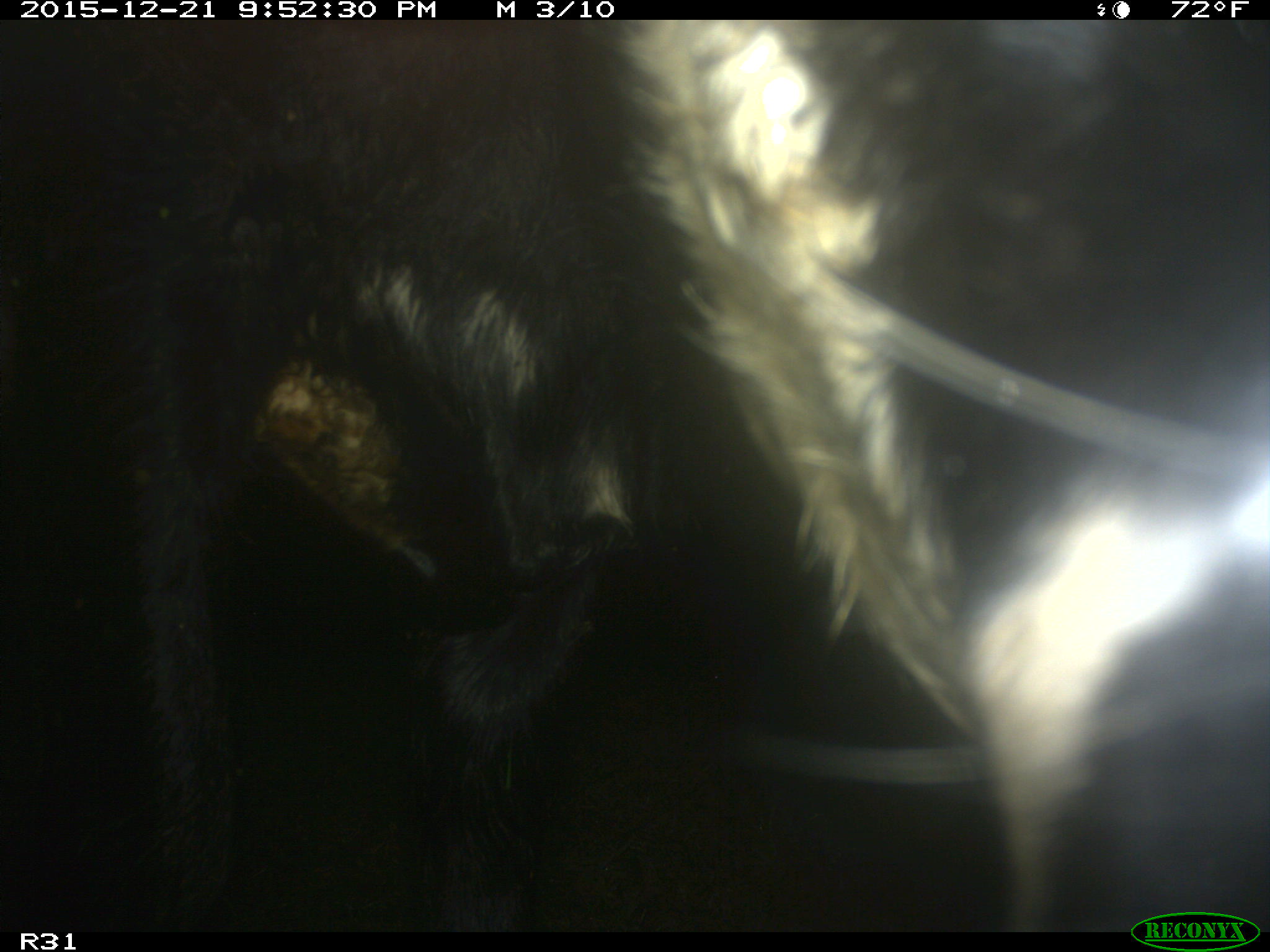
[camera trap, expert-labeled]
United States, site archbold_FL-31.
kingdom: Animalia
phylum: Chordata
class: Mammalia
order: Artiodactyla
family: Bovidae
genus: Bos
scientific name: Bos taurus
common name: domestic cow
Bos taurus (domestic cow).